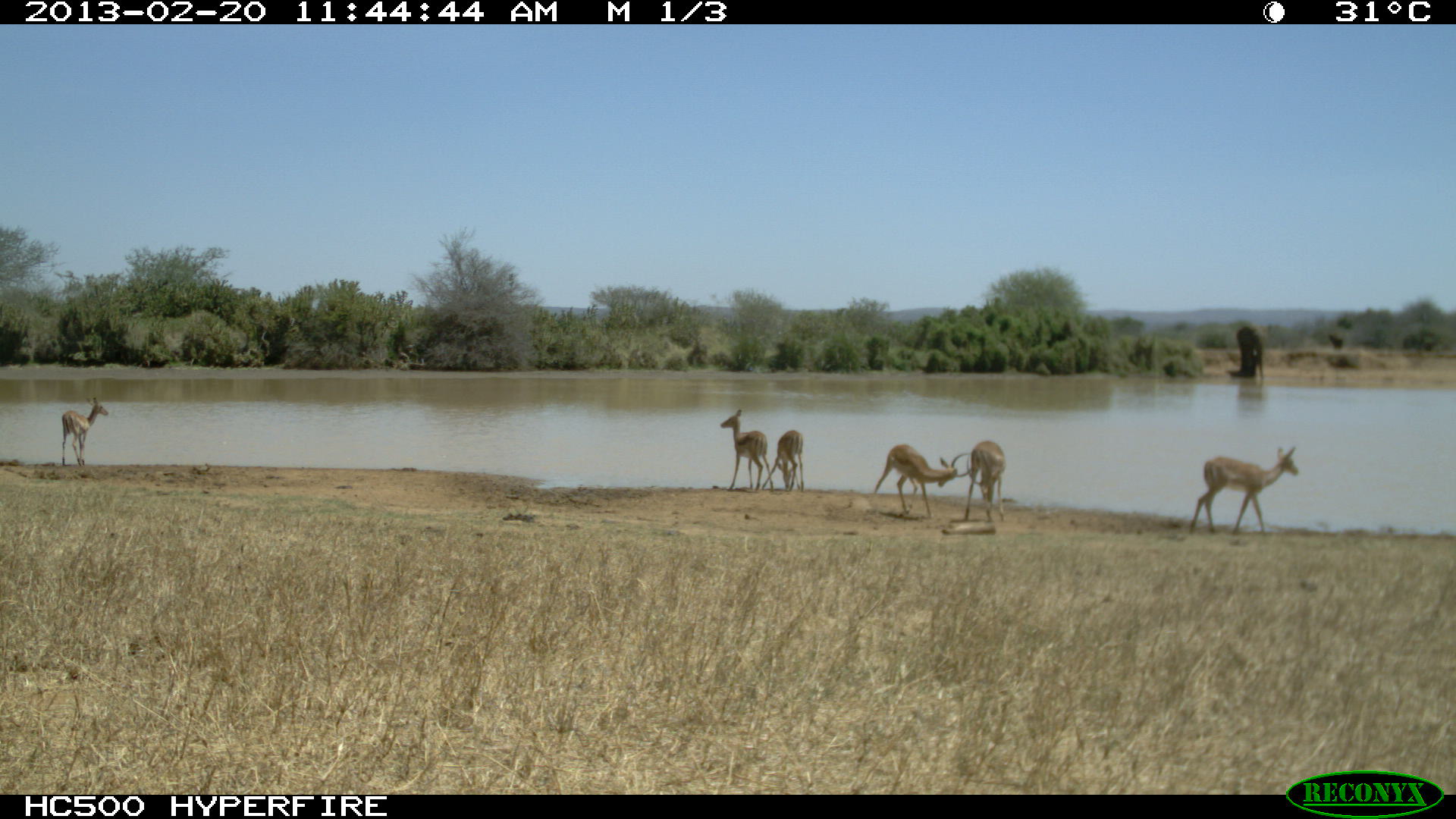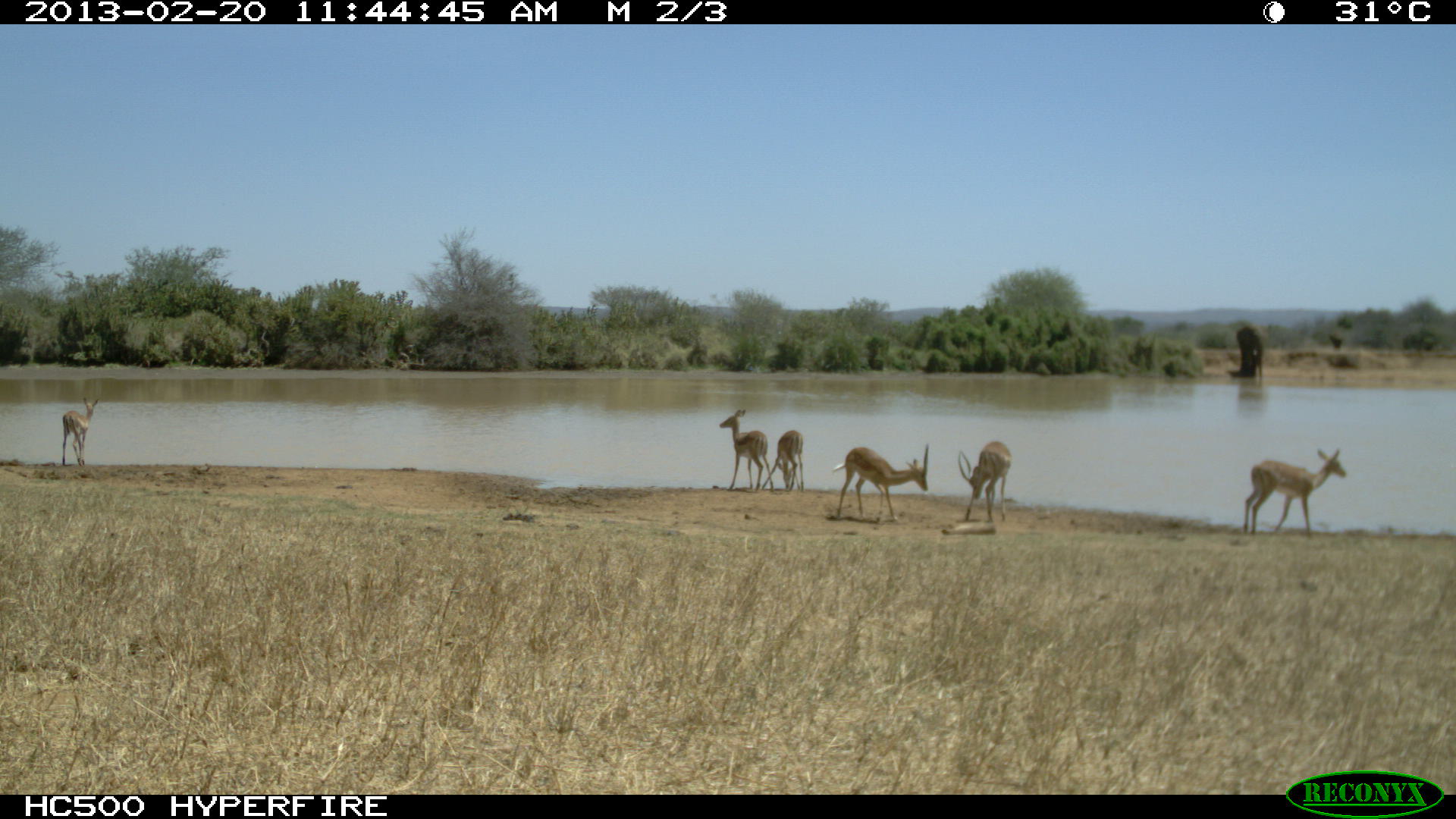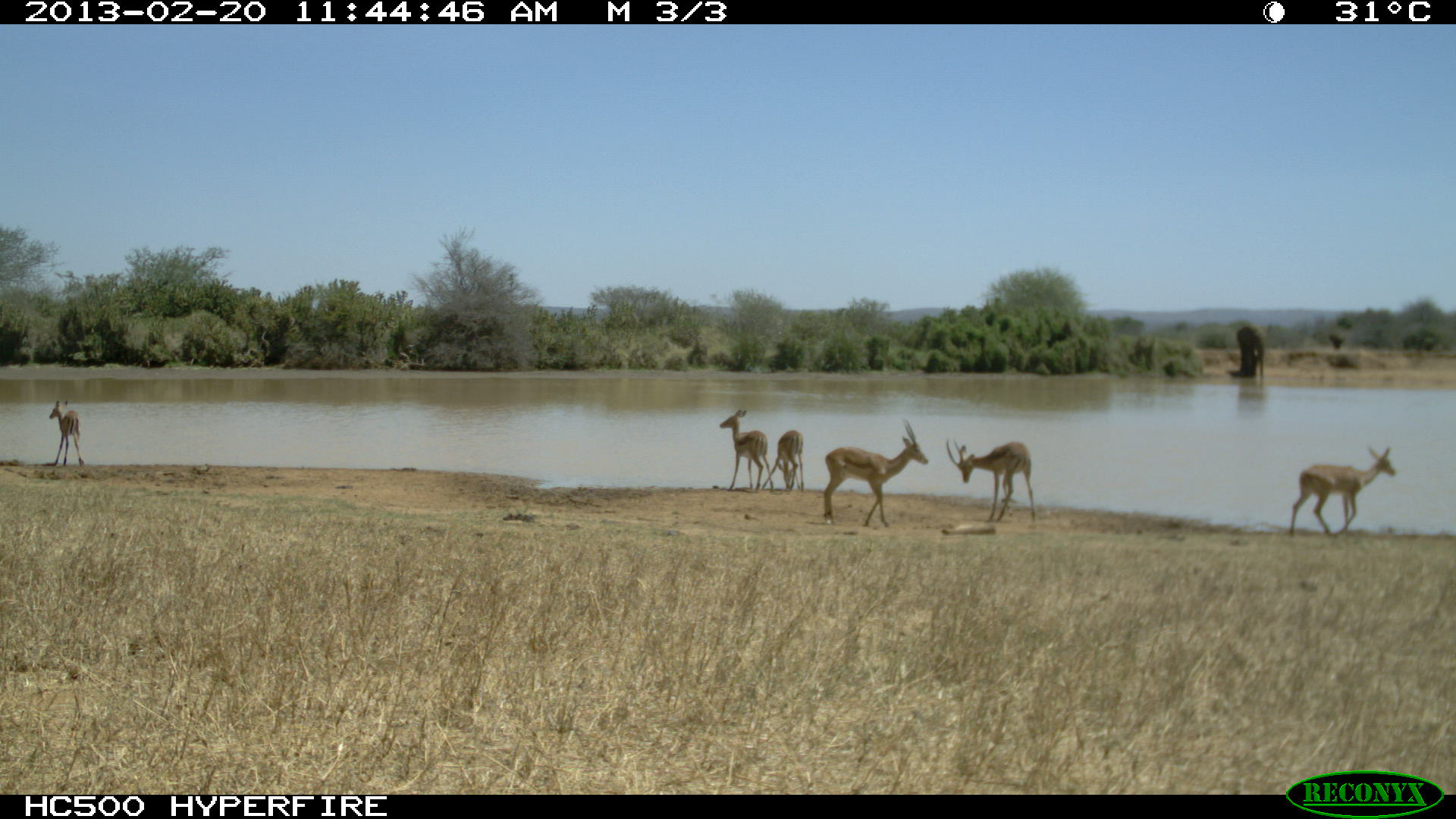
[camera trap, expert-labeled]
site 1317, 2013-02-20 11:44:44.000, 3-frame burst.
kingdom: Animalia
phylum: Chordata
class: Mammalia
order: Artiodactyla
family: Bovidae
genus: Aepyceros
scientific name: Aepyceros melampus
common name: impala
Aepyceros melampus (impala), count 7.